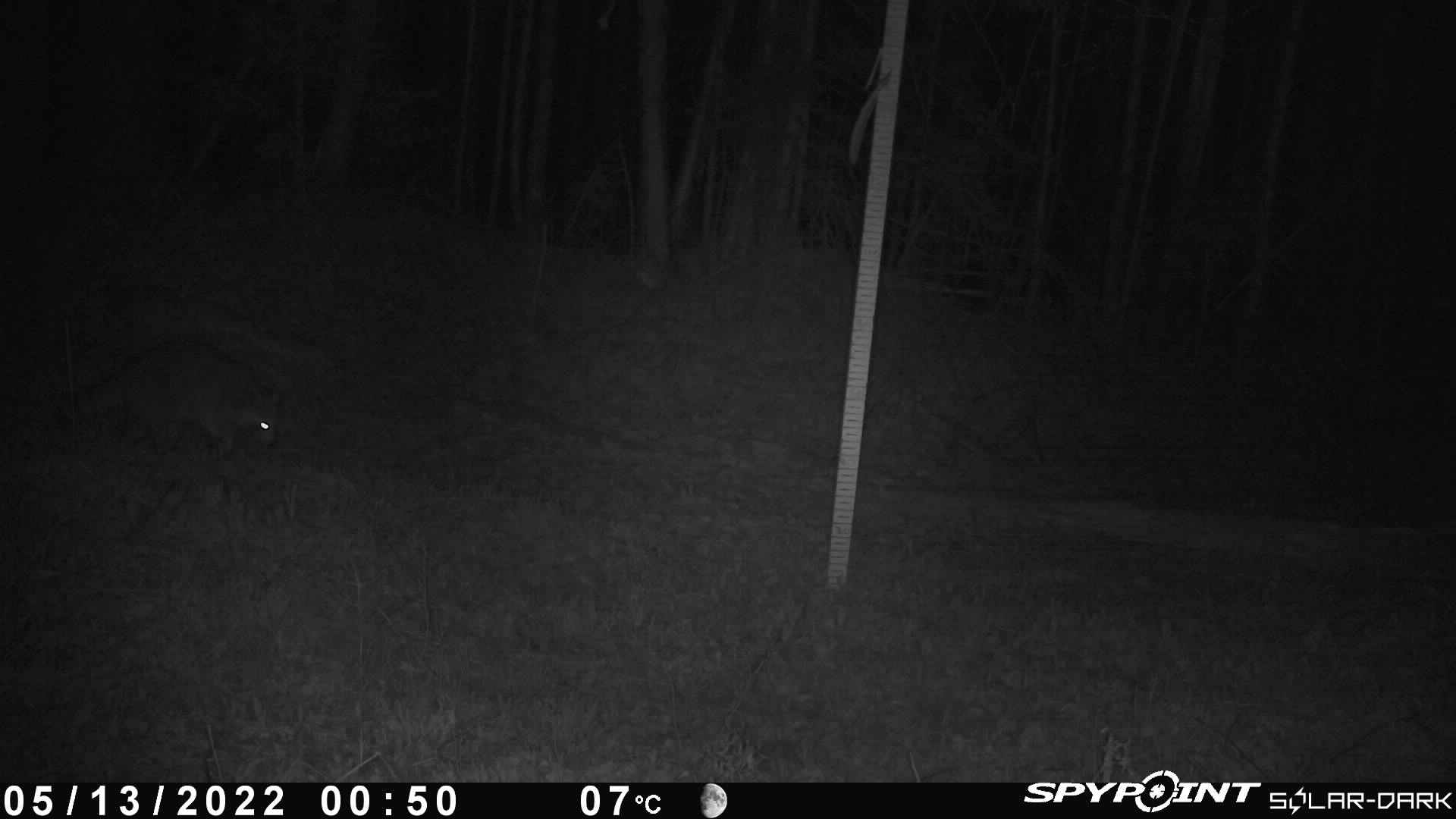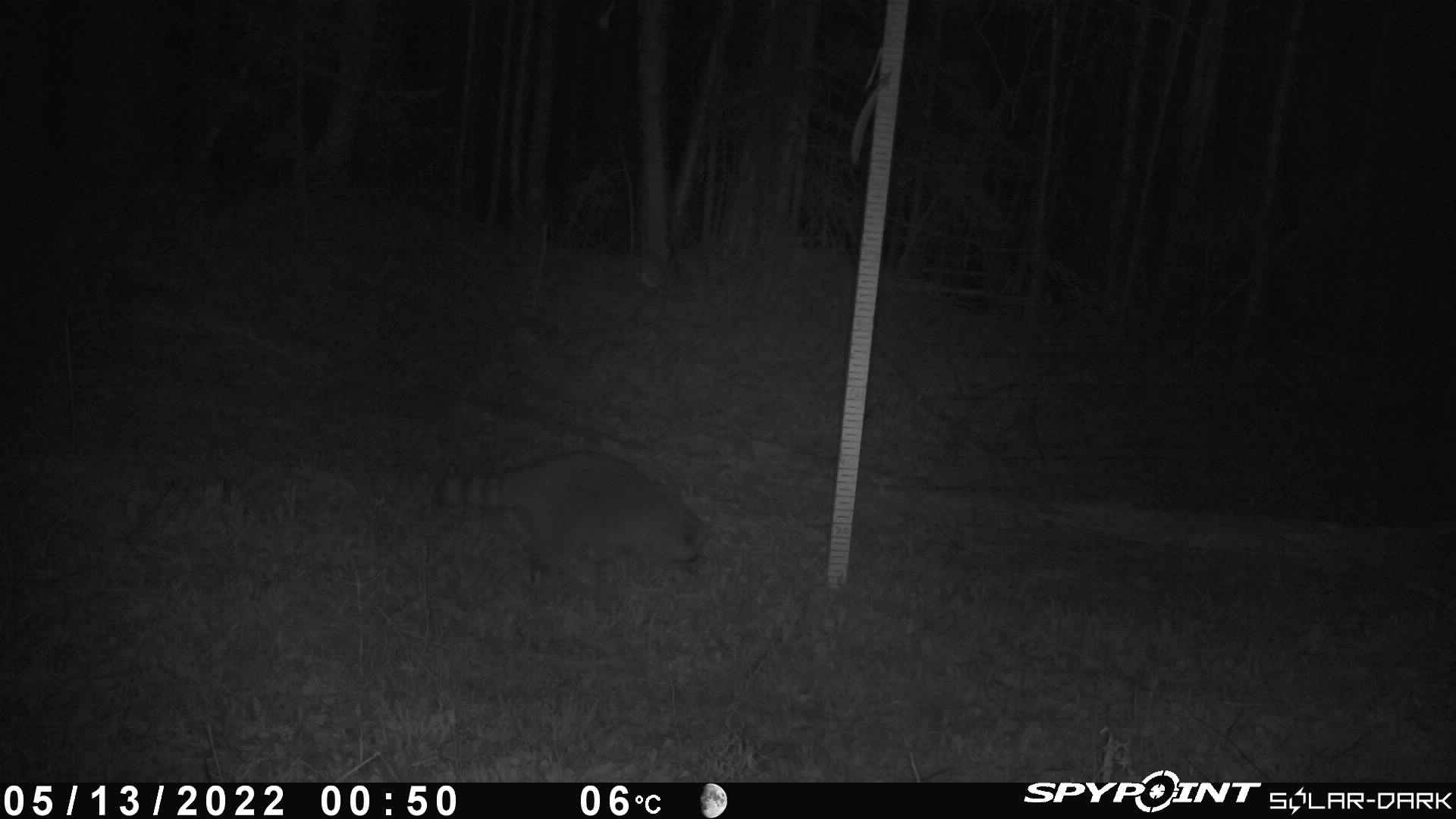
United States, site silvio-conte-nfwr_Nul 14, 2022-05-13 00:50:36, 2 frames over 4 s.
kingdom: Animalia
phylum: Chordata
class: Mammalia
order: Carnivora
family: Procyonidae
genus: Procyon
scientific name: Procyon lotor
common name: raccoon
Raccoon (Procyon lotor).